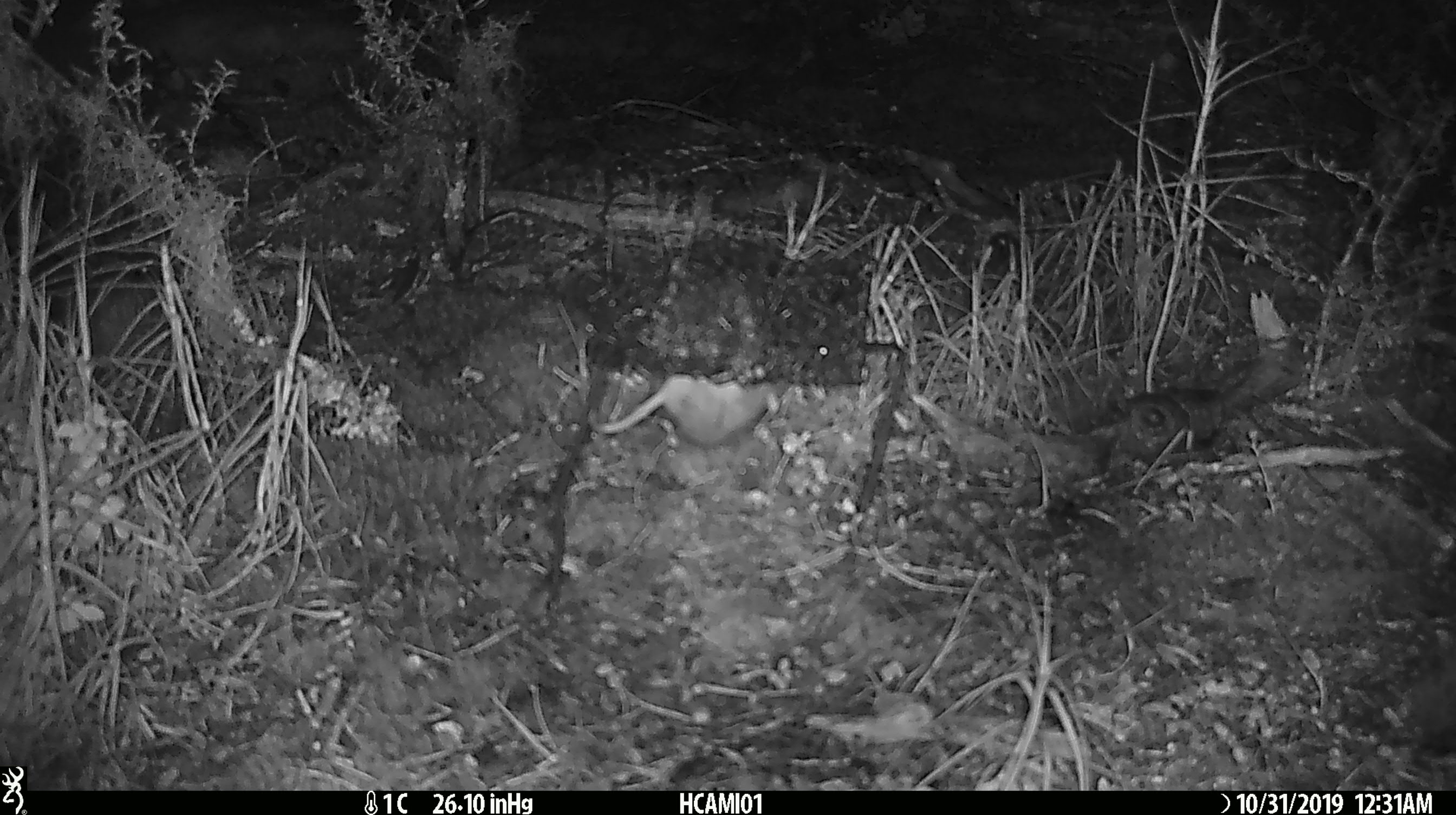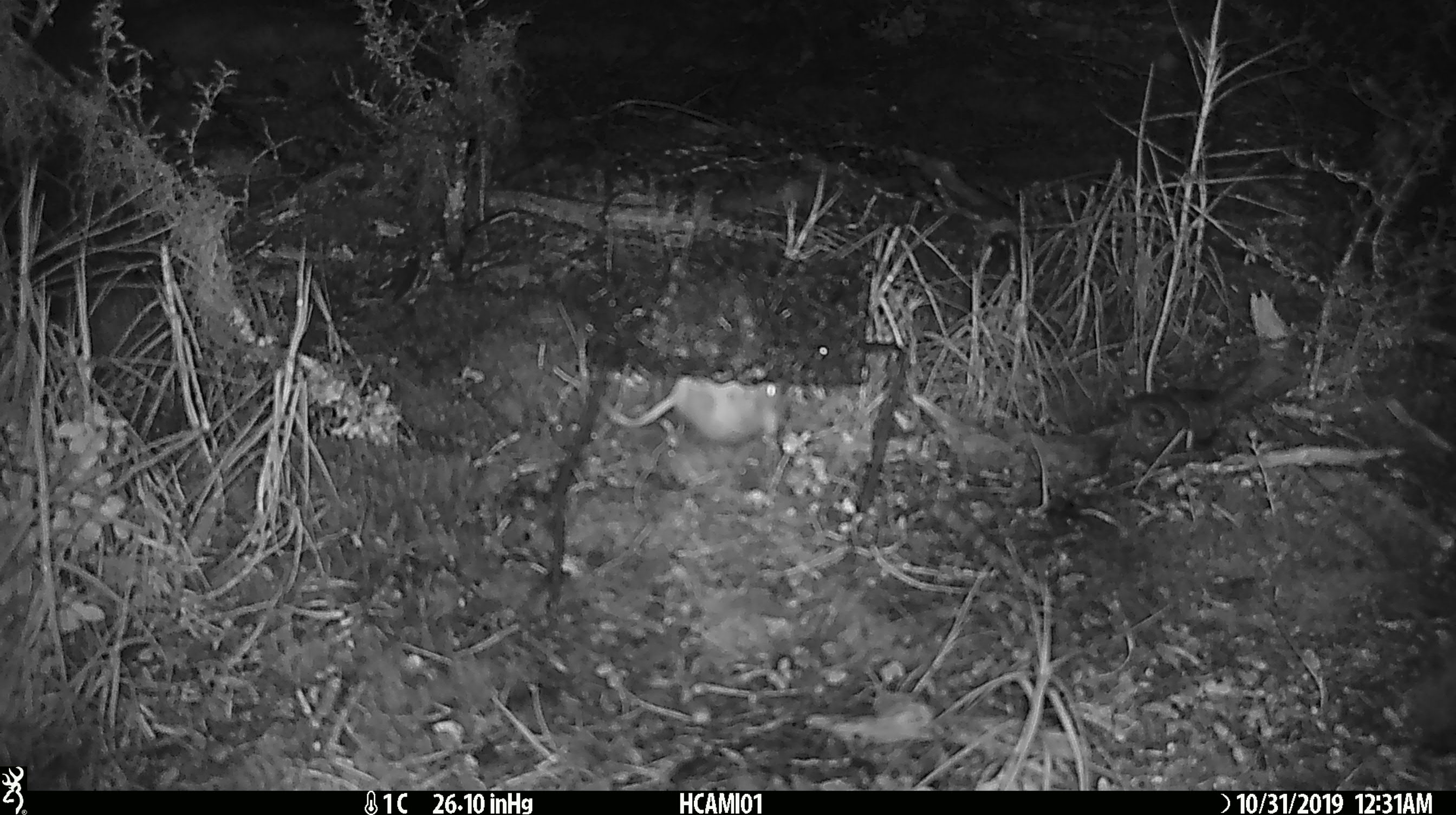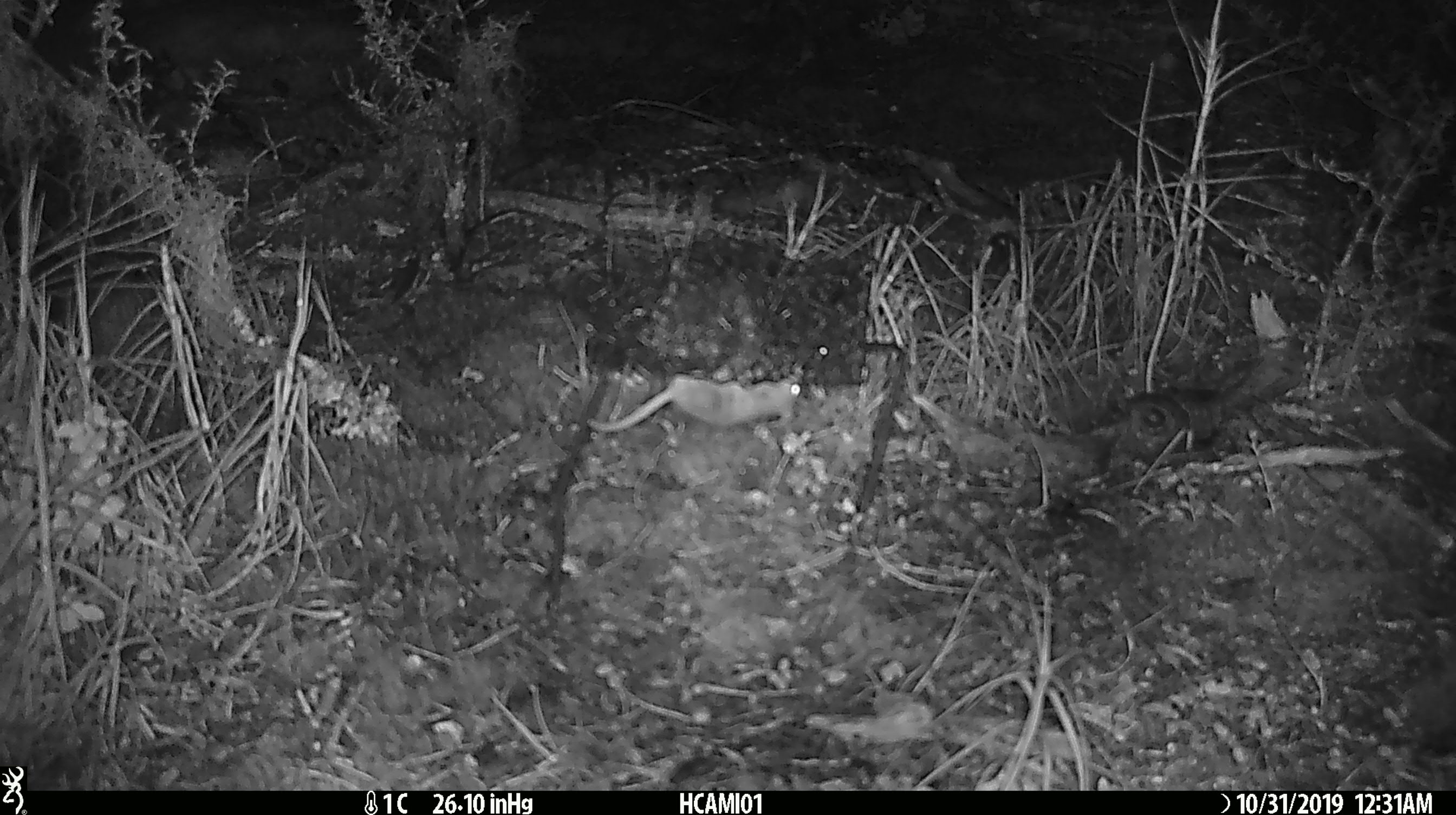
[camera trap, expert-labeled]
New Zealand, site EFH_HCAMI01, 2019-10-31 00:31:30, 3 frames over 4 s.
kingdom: Animalia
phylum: Chordata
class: Mammalia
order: Rodentia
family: Muridae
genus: Mus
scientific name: Mus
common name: mouse